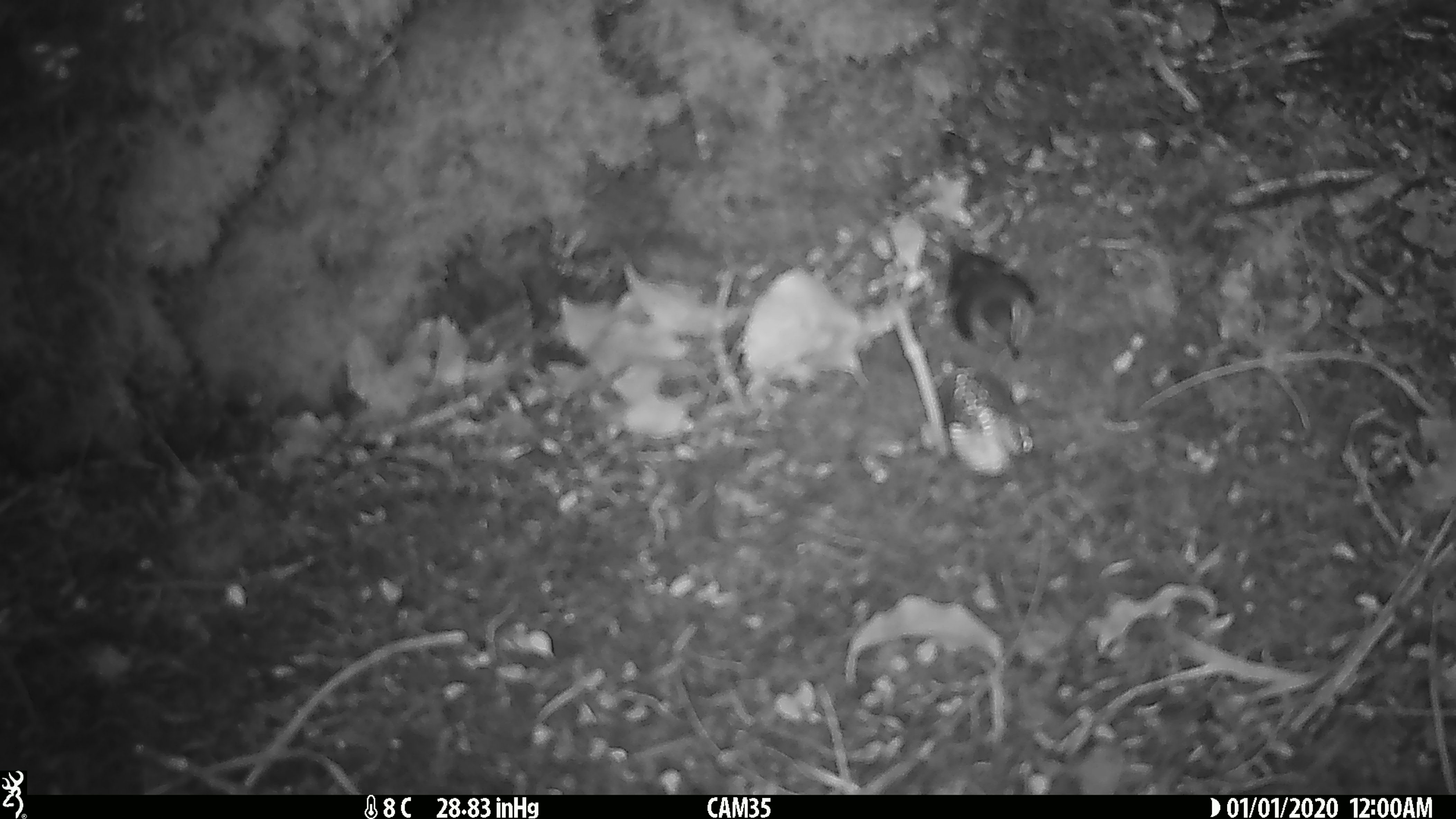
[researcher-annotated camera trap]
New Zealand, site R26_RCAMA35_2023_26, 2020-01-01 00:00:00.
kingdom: Animalia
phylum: Chordata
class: Aves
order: Passeriformes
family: Acanthisittidae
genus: Acanthisitta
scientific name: Acanthisitta chloris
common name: rifleman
Rifleman (Acanthisitta chloris).